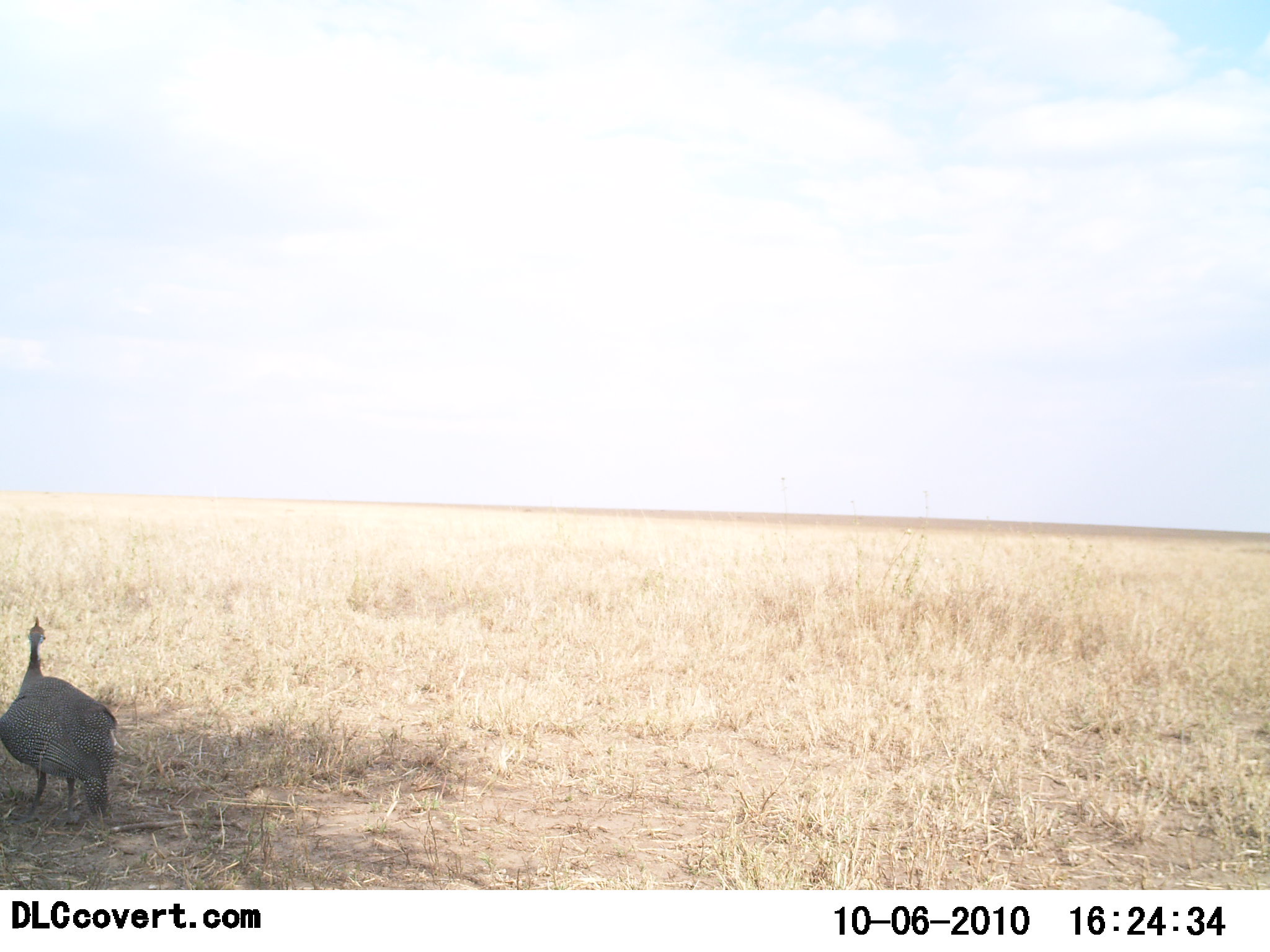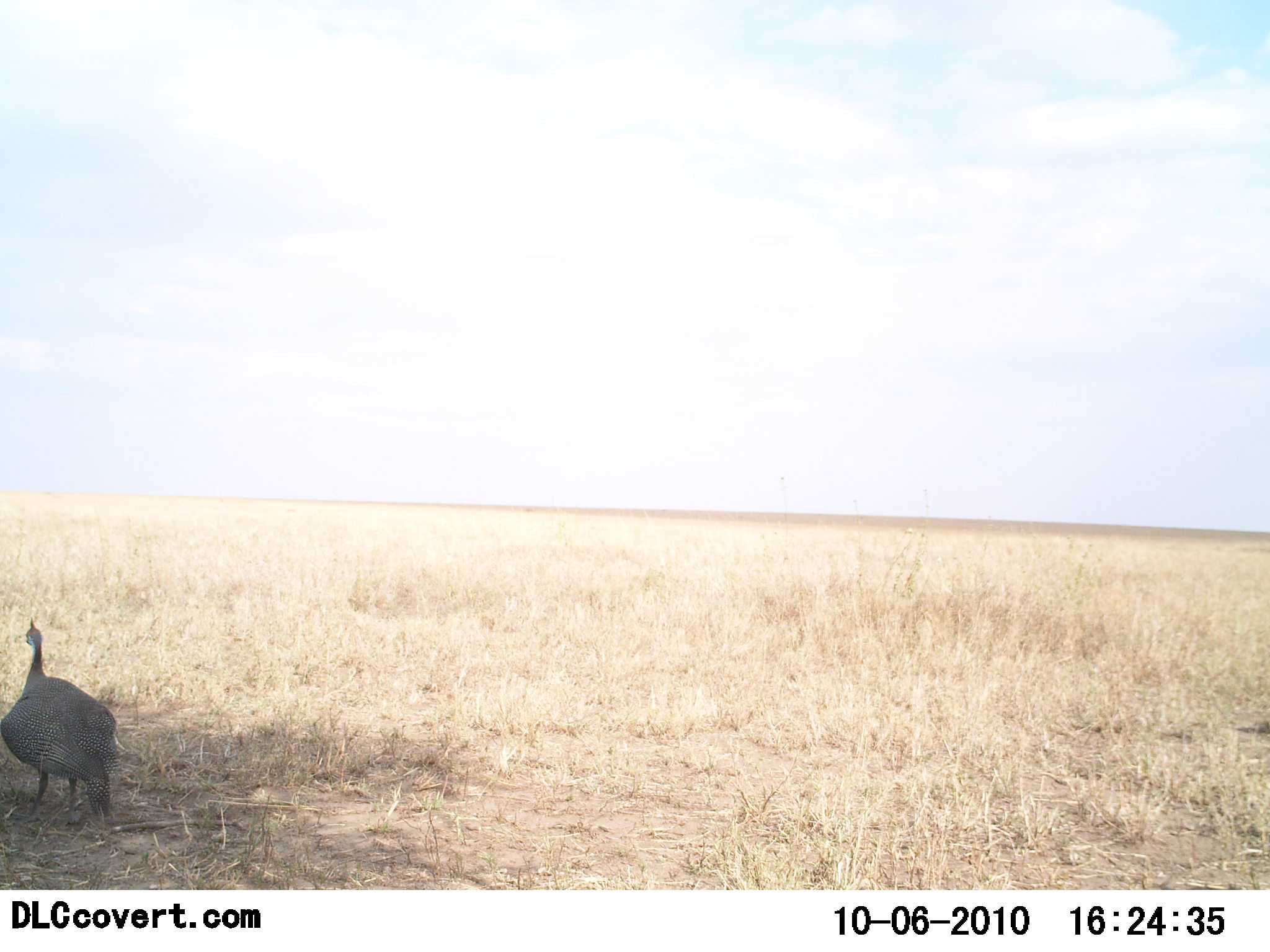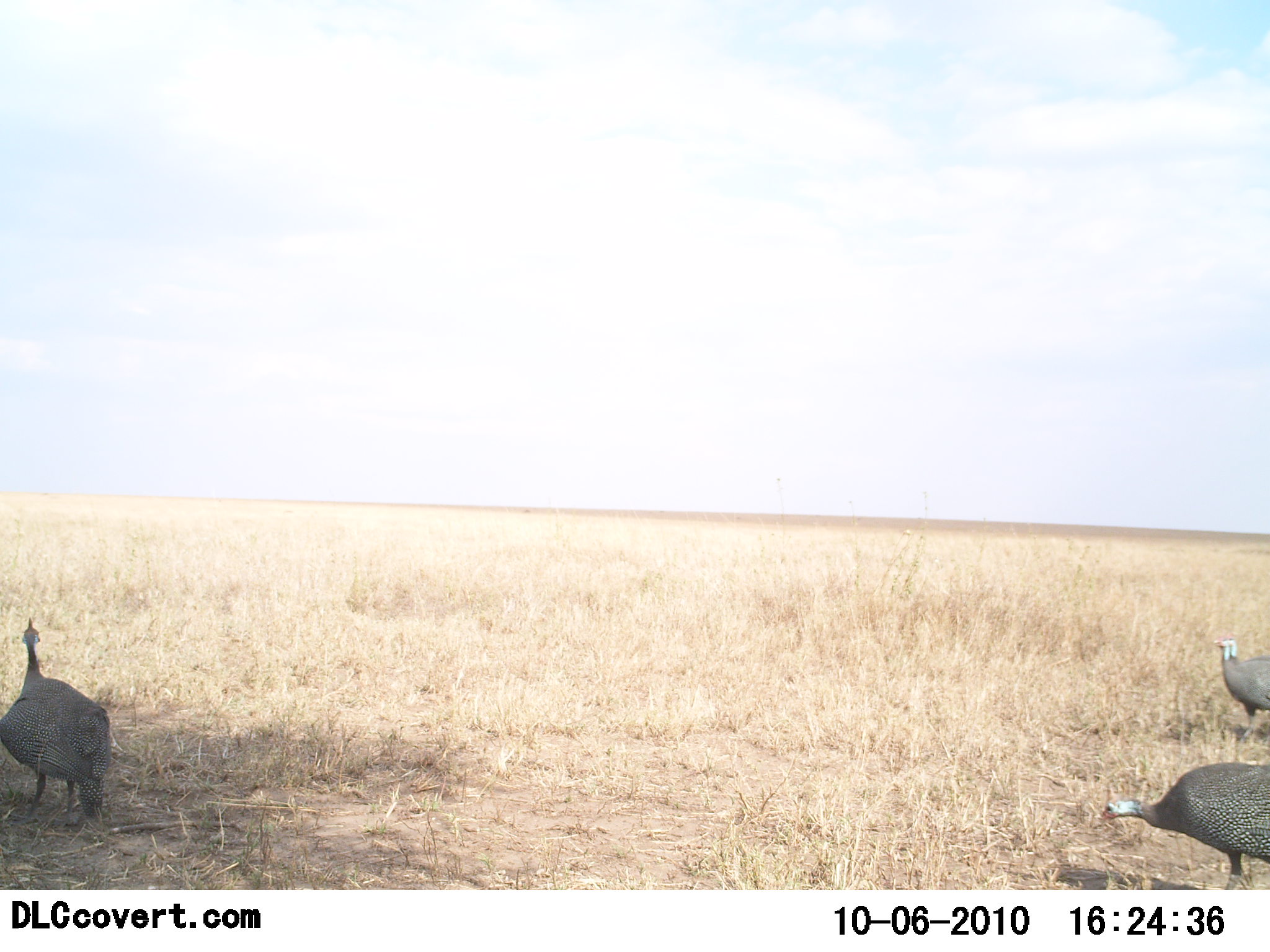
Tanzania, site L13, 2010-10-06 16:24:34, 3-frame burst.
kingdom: Animalia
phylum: Chordata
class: Aves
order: Galliformes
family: Numididae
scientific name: Numididae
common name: guinea fowl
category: guineafowl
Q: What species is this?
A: Guineafowl (guinea fowl) (Numididae).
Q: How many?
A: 3.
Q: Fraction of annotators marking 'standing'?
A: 80%.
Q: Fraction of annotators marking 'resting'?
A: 0%.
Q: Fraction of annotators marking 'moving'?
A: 73%.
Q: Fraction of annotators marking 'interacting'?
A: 0%.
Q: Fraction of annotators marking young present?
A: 0%.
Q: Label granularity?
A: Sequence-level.